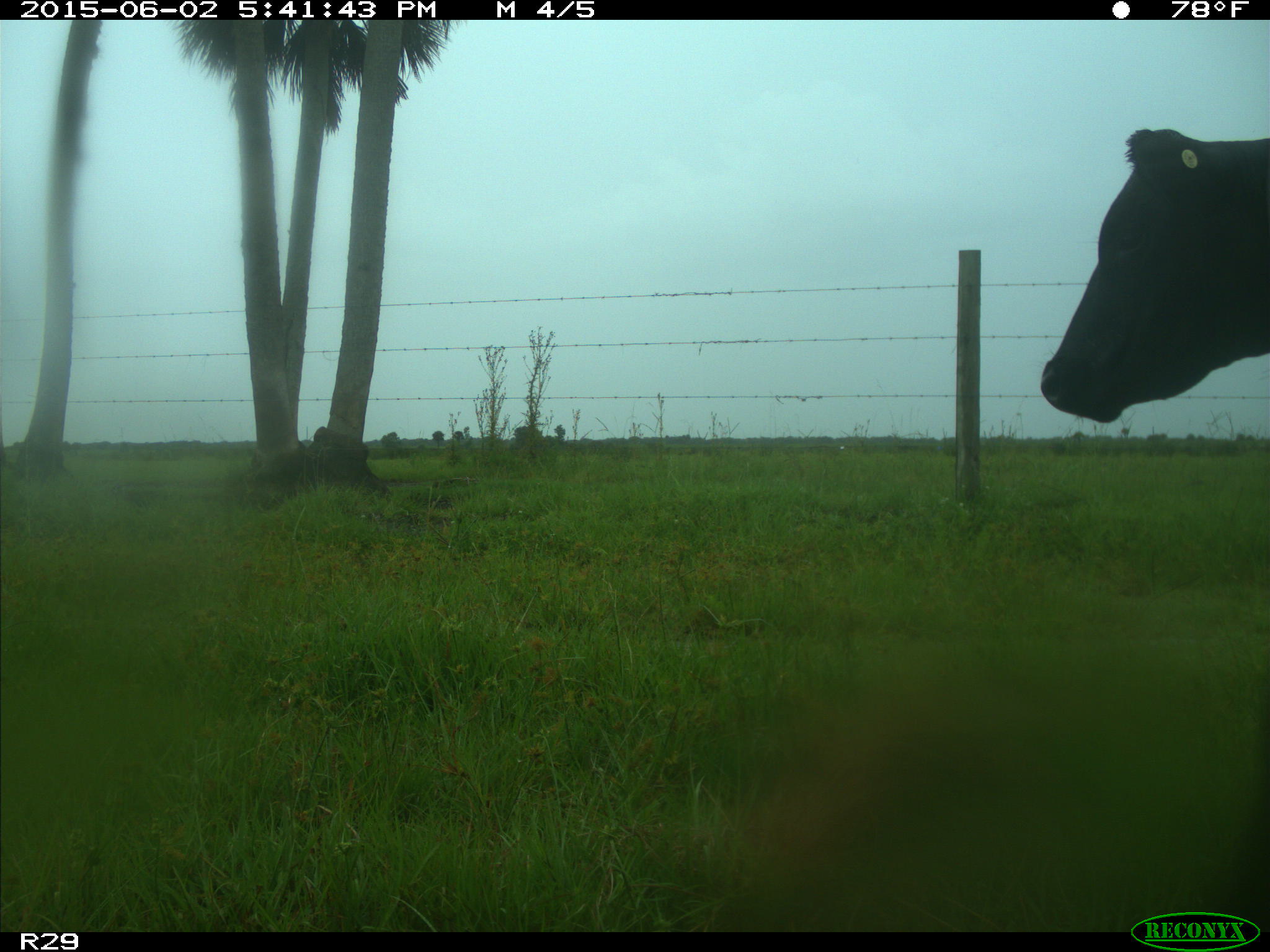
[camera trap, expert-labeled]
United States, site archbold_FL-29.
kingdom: Animalia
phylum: Chordata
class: Mammalia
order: Artiodactyla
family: Bovidae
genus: Bos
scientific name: Bos taurus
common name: domestic cow